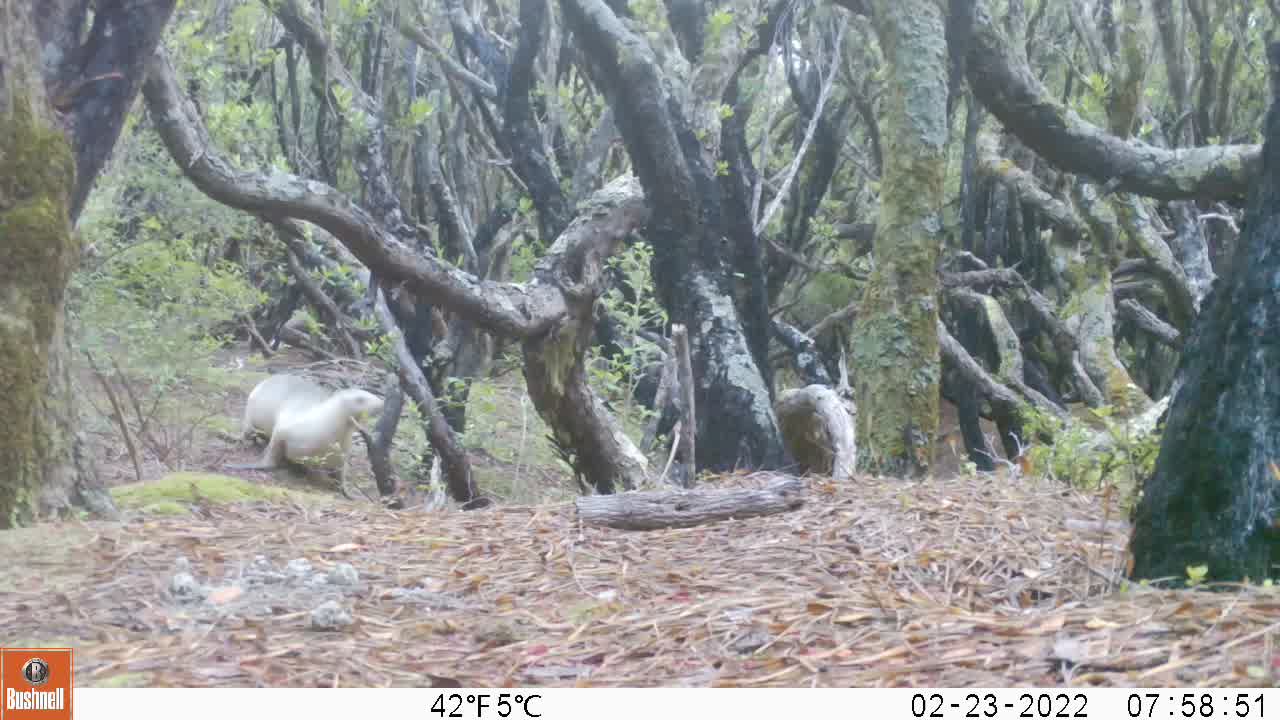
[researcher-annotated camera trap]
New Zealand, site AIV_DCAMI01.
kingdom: Animalia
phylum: Chordata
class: Mammalia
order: Carnivora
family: Otariidae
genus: Phocarctos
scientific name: Phocarctos hookeri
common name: new zealand sea lion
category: sealion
Sealion (new zealand sea lion) (Phocarctos hookeri).